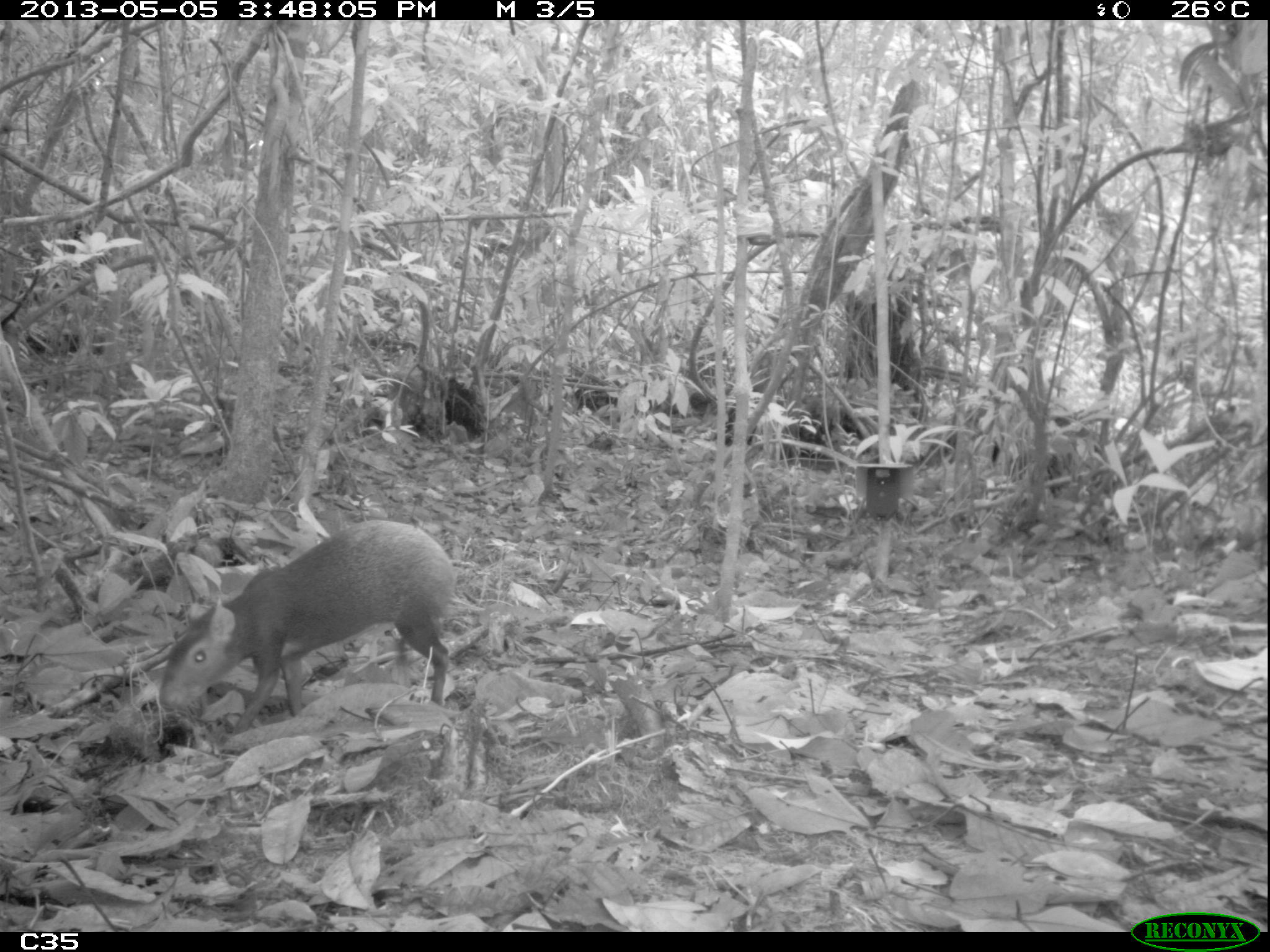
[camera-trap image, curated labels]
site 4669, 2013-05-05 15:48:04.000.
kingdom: Animalia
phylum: Chordata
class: Mammalia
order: Rodentia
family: Dasyproctidae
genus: Dasyprocta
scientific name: Dasyprocta leporina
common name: red-rumped agouti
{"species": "Dasyprocta leporina (red-rumped agouti)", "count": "1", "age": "adult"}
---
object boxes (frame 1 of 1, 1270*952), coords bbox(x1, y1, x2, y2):
dasyprocta leporina: bbox(157, 516, 455, 735)